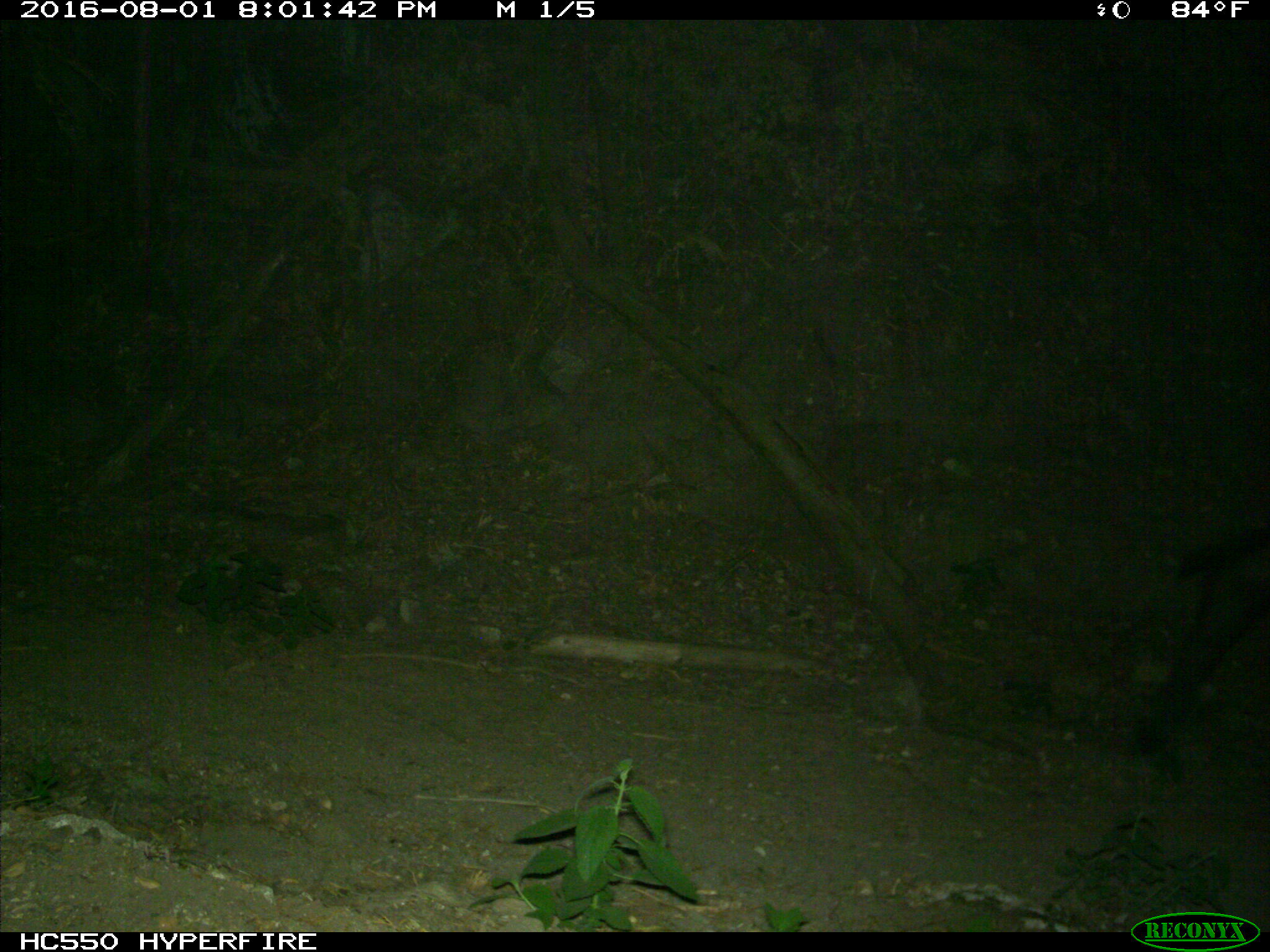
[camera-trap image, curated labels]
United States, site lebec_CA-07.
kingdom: Animalia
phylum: Chordata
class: Mammalia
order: Artiodactyla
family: Bovidae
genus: Bos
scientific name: Bos taurus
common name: domestic cow